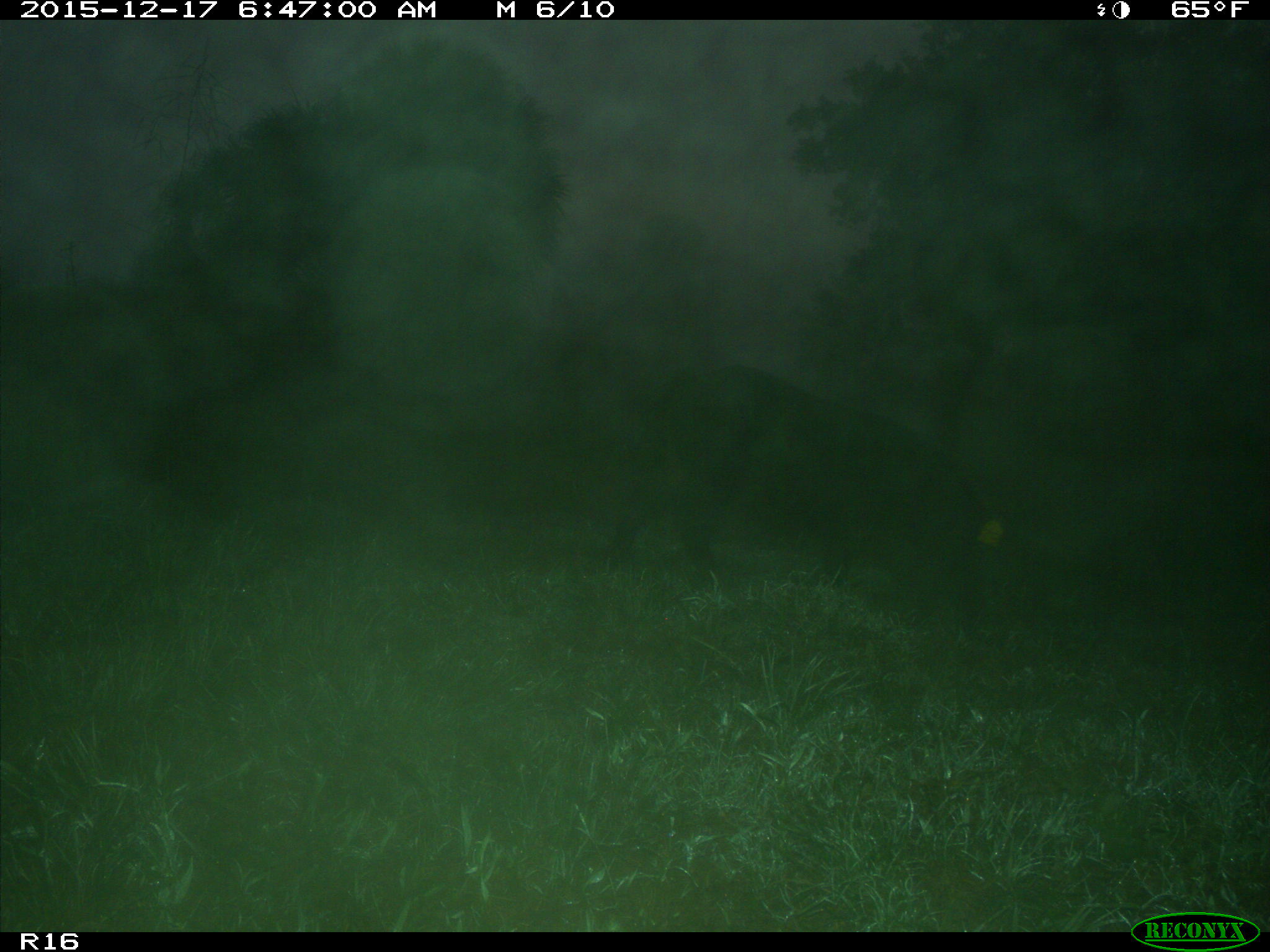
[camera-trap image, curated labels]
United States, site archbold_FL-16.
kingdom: Animalia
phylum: Chordata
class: Mammalia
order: Artiodactyla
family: Suidae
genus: Sus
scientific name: Sus scrofa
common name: wild boar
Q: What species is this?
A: Sus scrofa (wild boar).